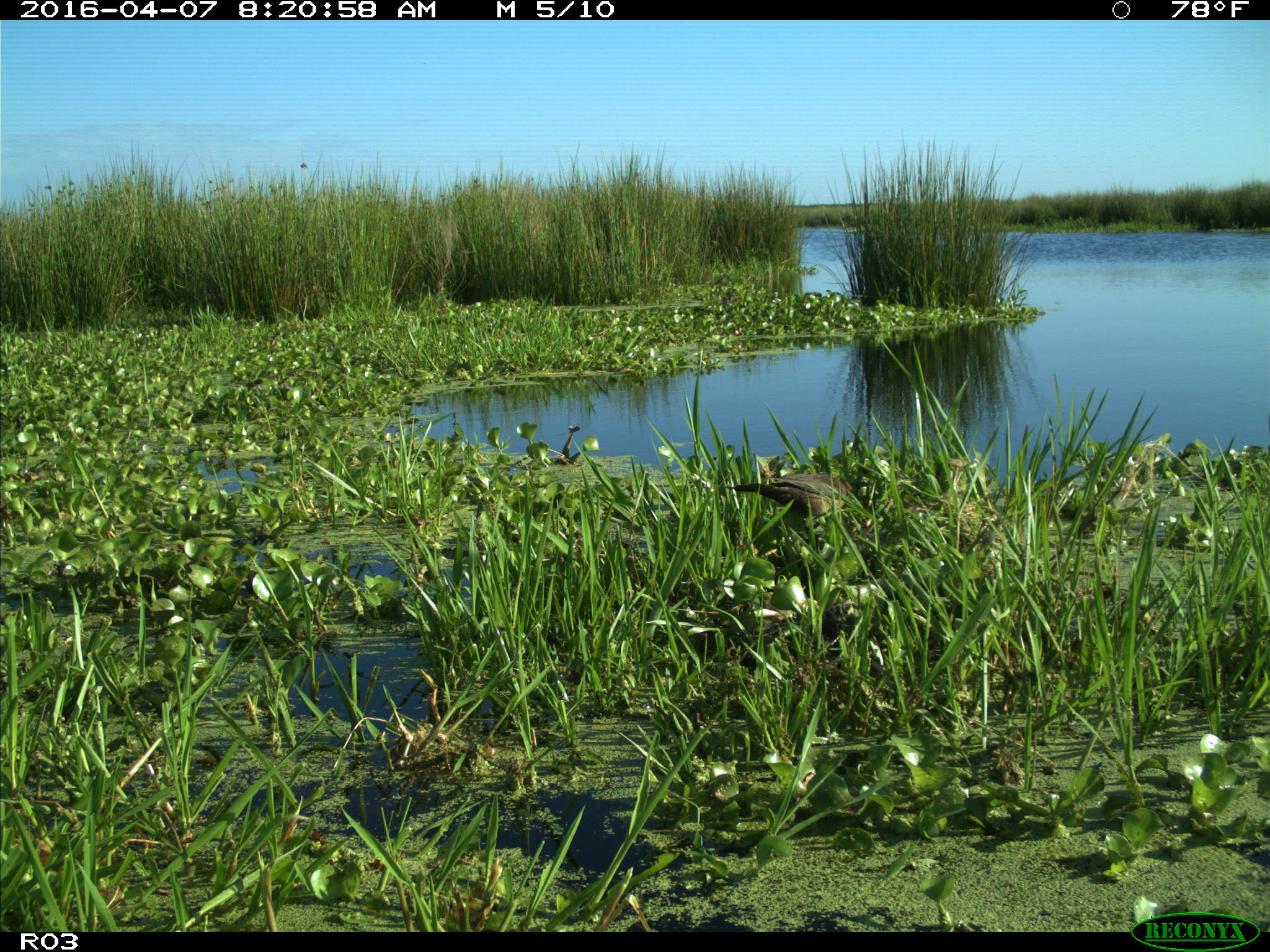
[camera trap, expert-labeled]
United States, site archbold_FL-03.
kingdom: Animalia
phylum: Chordata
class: Mammalia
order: Artiodactyla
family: Bovidae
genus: Bos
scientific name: Bos taurus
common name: domestic cow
Bos taurus (domestic cow).